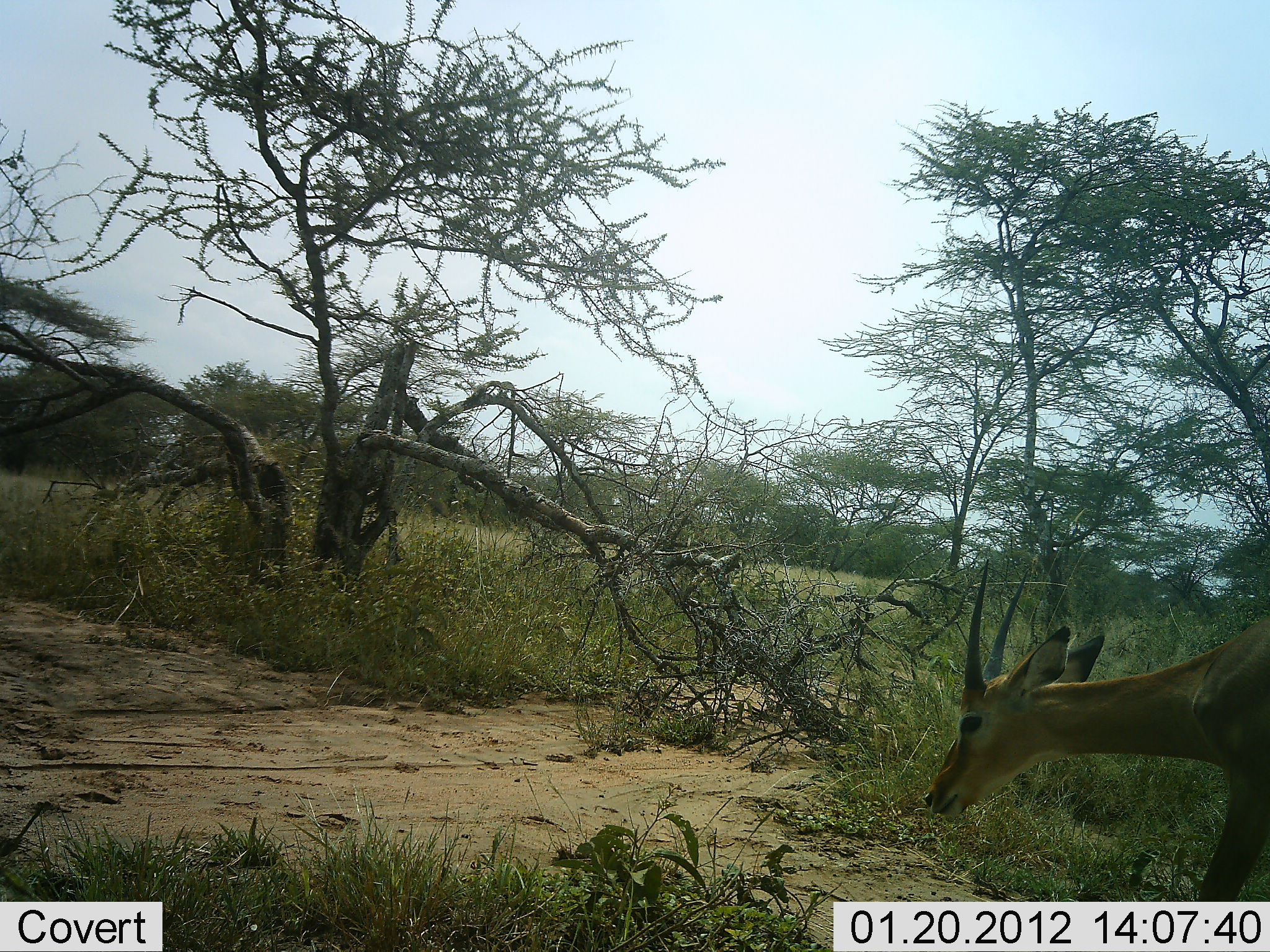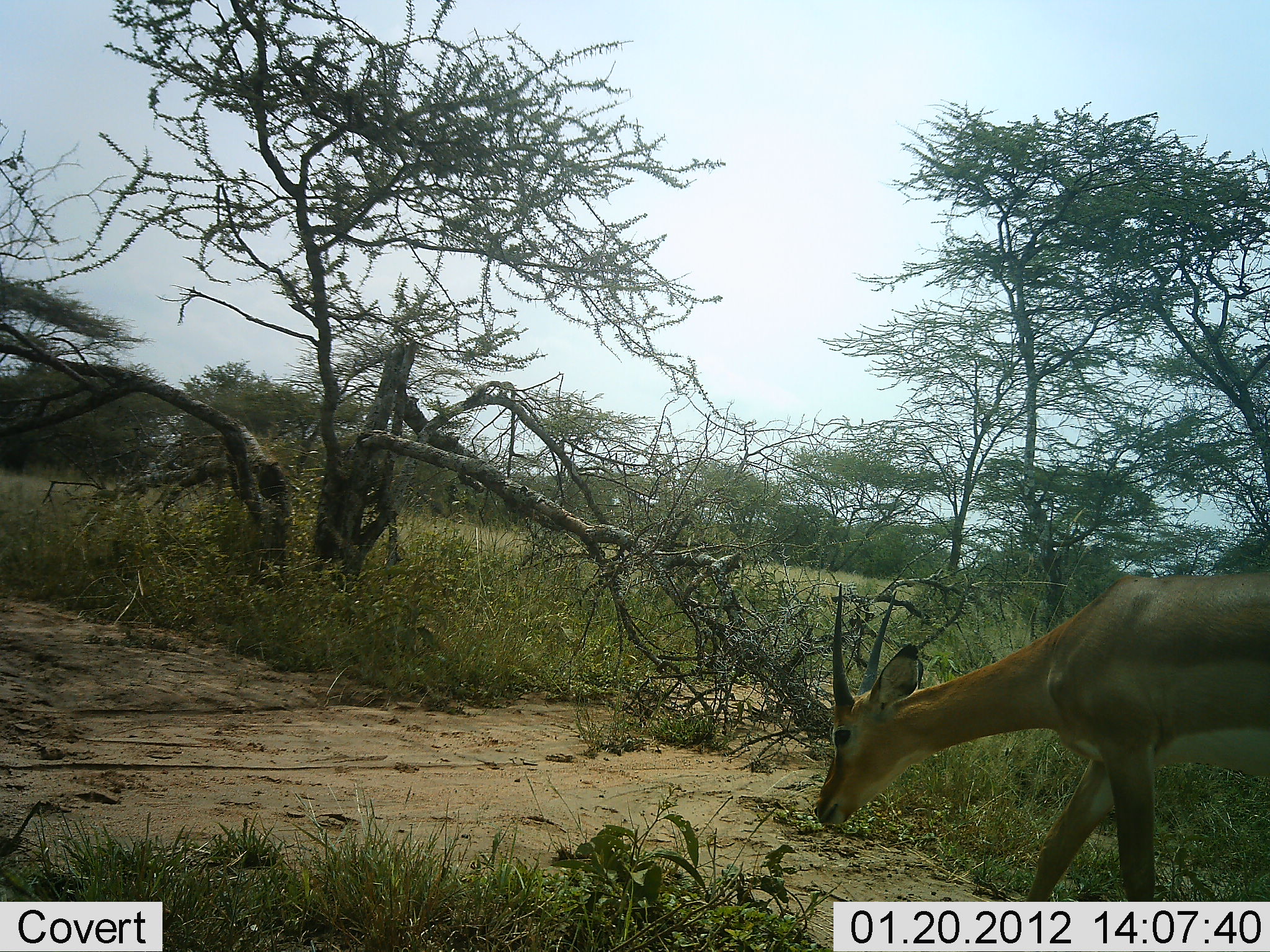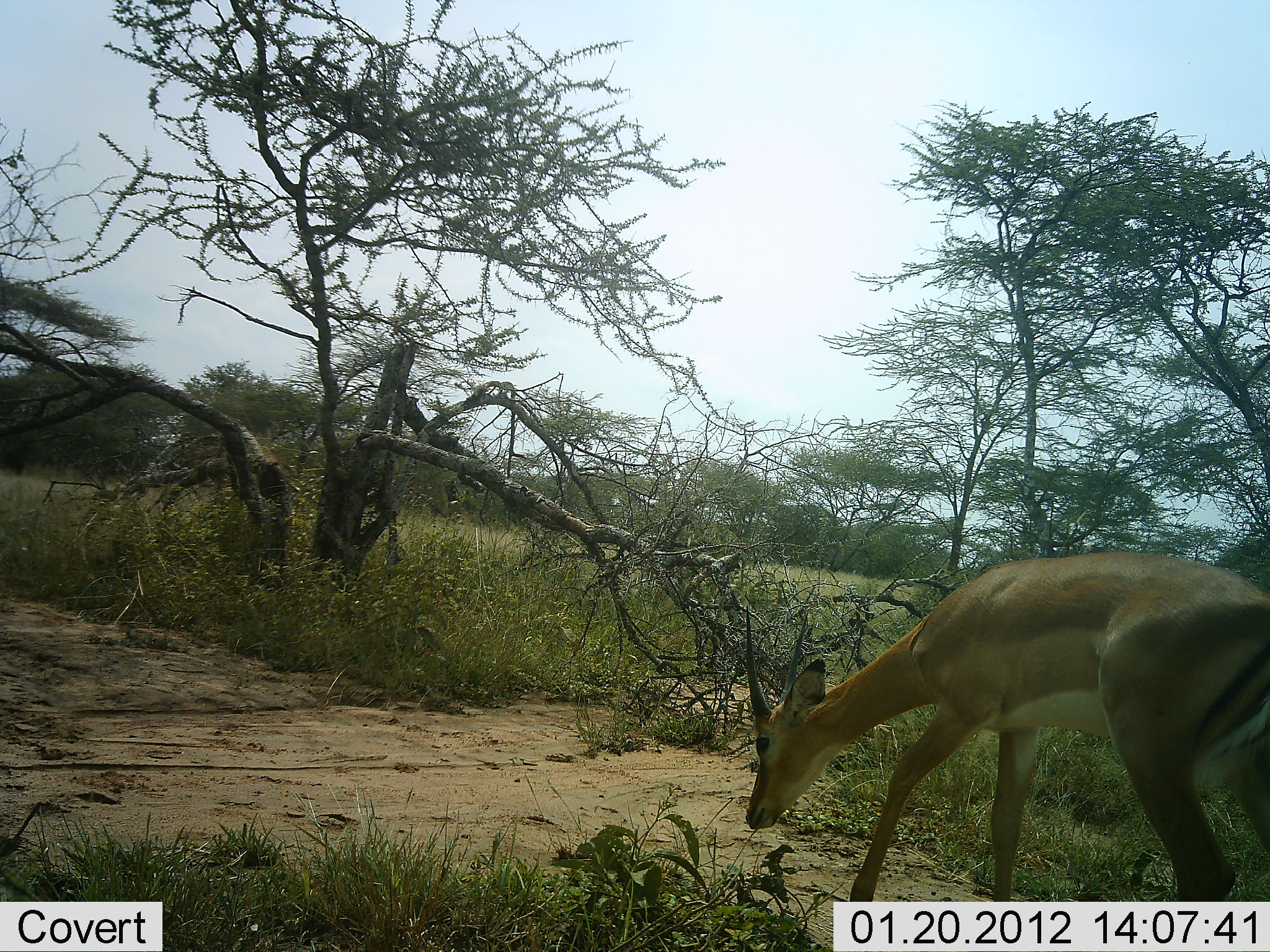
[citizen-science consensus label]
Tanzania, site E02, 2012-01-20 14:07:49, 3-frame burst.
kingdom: Animalia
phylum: Chordata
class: Mammalia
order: Artiodactyla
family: Bovidae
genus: Nanger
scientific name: Nanger granti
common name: grant's gazelle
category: gazellegrants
Gazellegrants (grant's gazelle) (Nanger granti), count 1. Behavior (volunteer vote fractions): standing 6%, resting 0%, moving 82%, interacting 0%. Young present (vote fraction): 0%. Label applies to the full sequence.